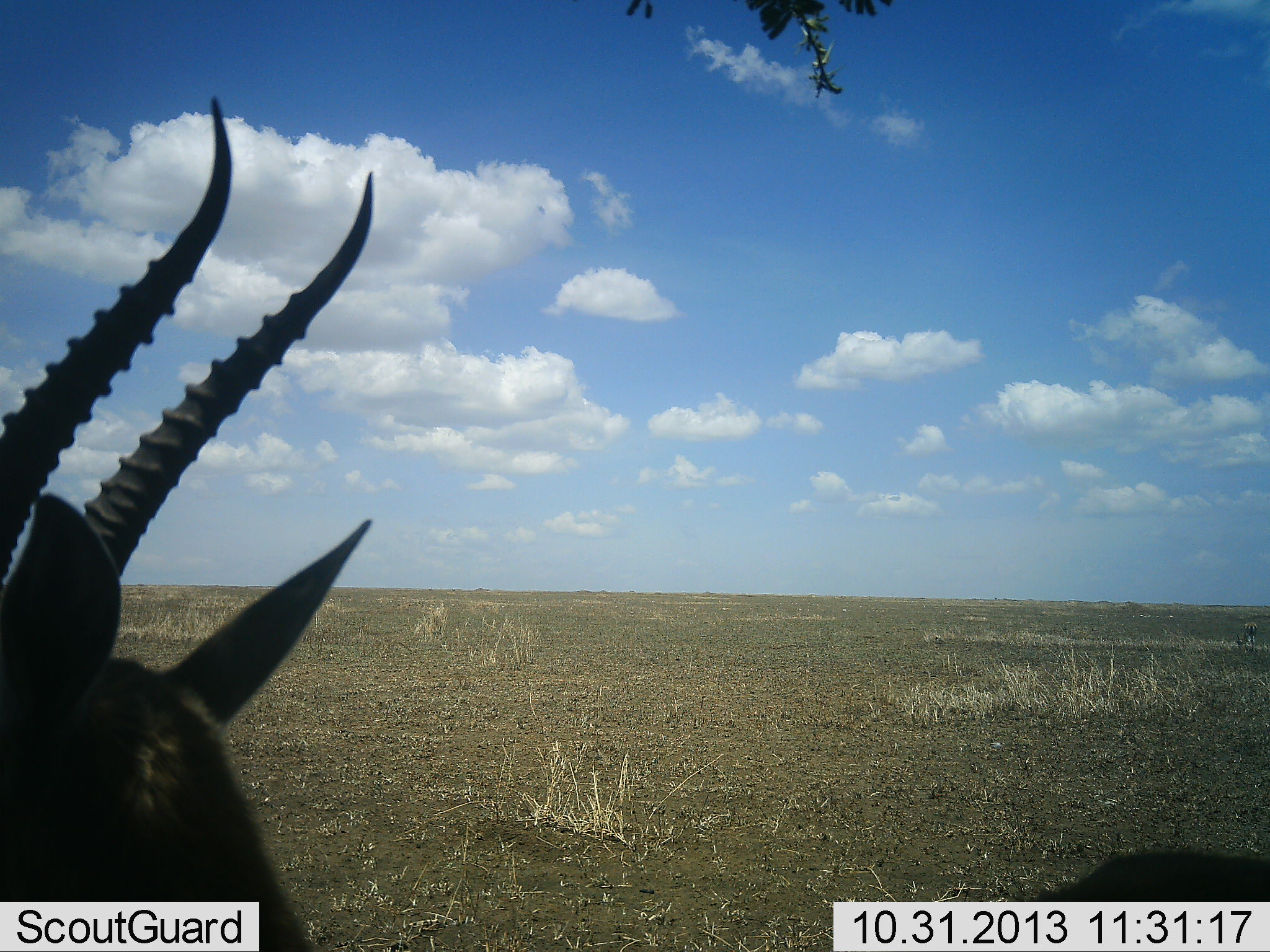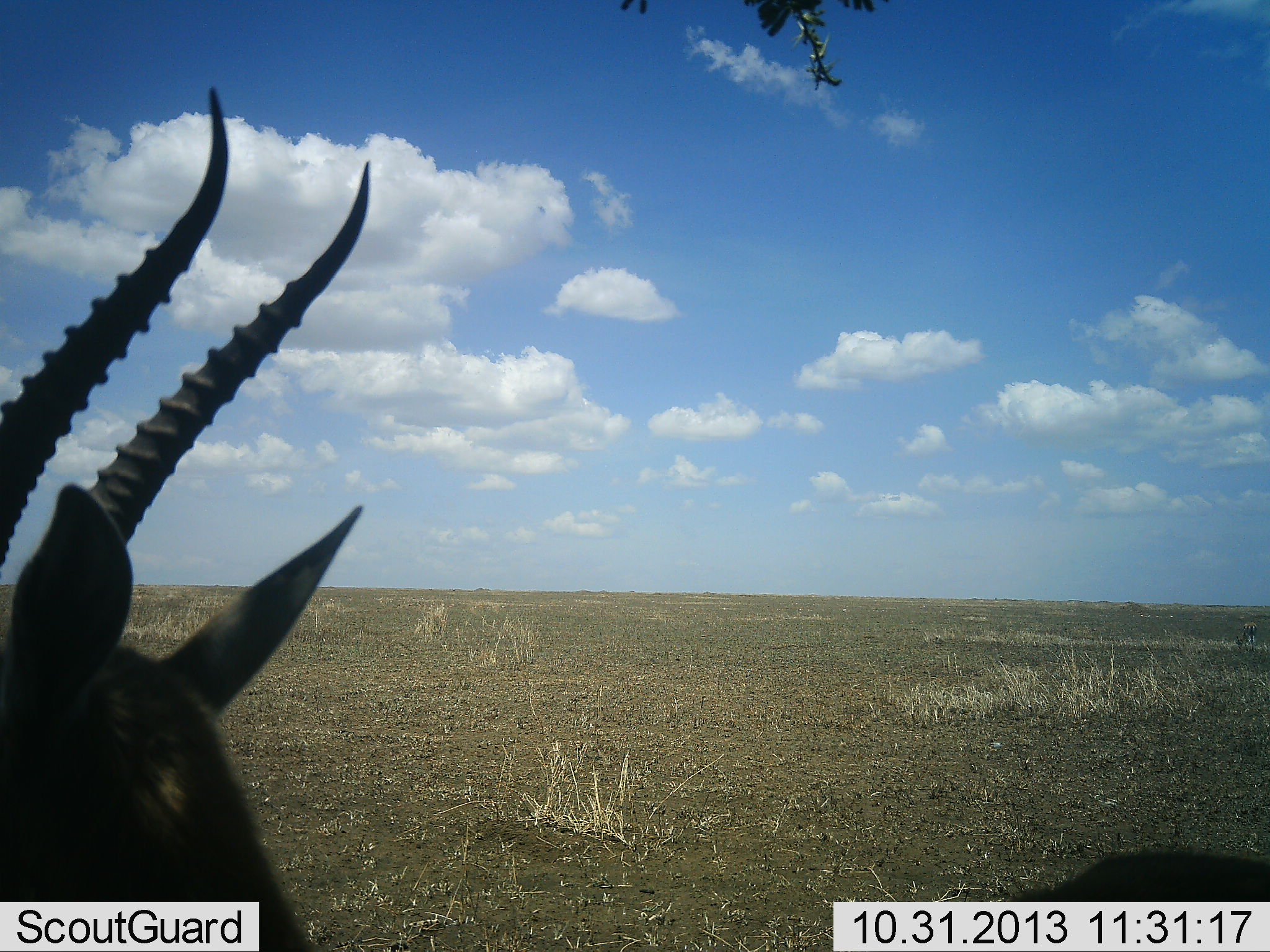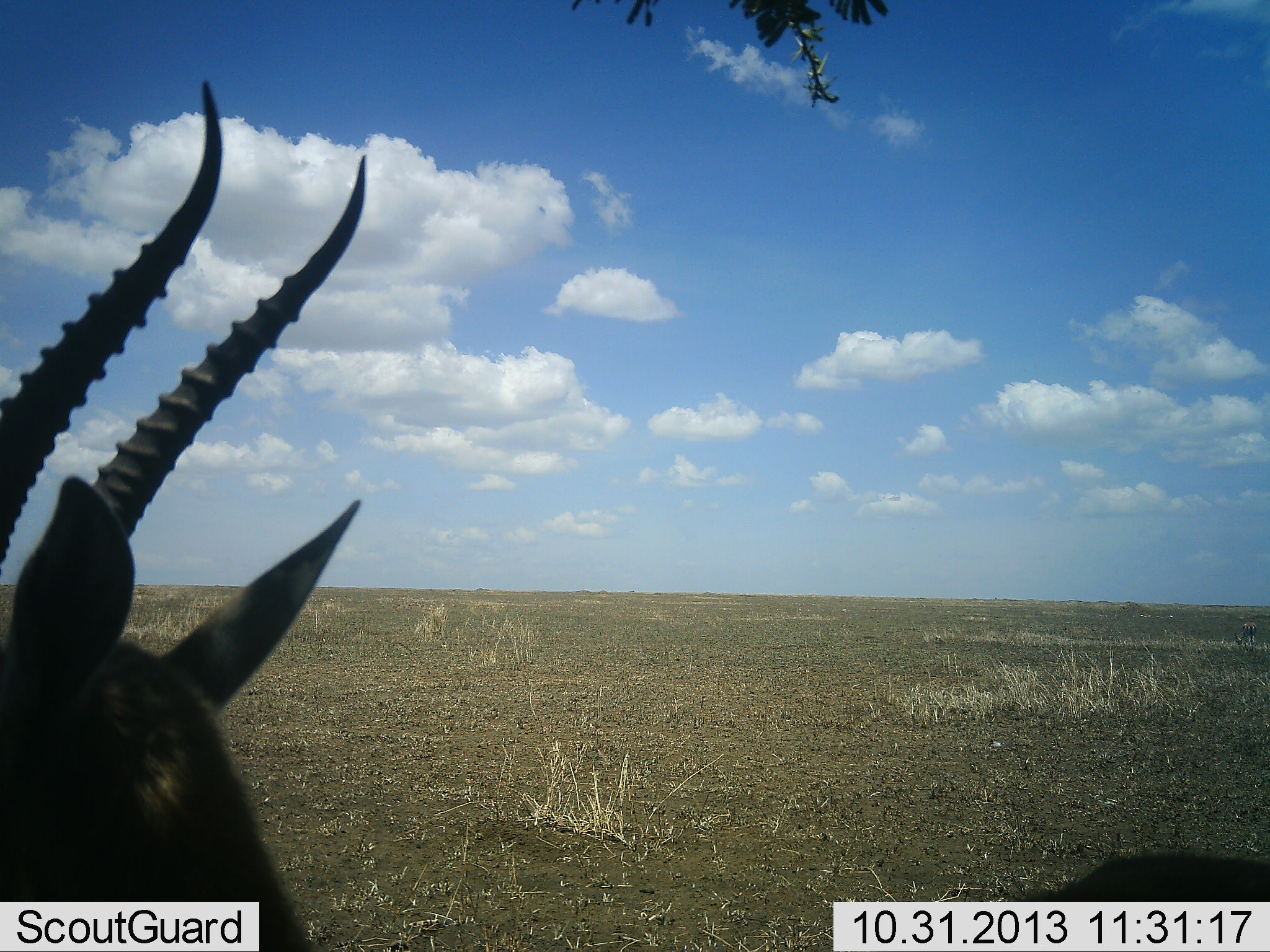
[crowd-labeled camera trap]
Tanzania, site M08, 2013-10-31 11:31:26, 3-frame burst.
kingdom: Animalia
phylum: Chordata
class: Mammalia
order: Artiodactyla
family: Bovidae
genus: Eudorcas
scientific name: Eudorcas thomsonii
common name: thomson's gazelle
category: gazellethomsons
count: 1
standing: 94%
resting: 11%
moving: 0%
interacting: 0%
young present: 0%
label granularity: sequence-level